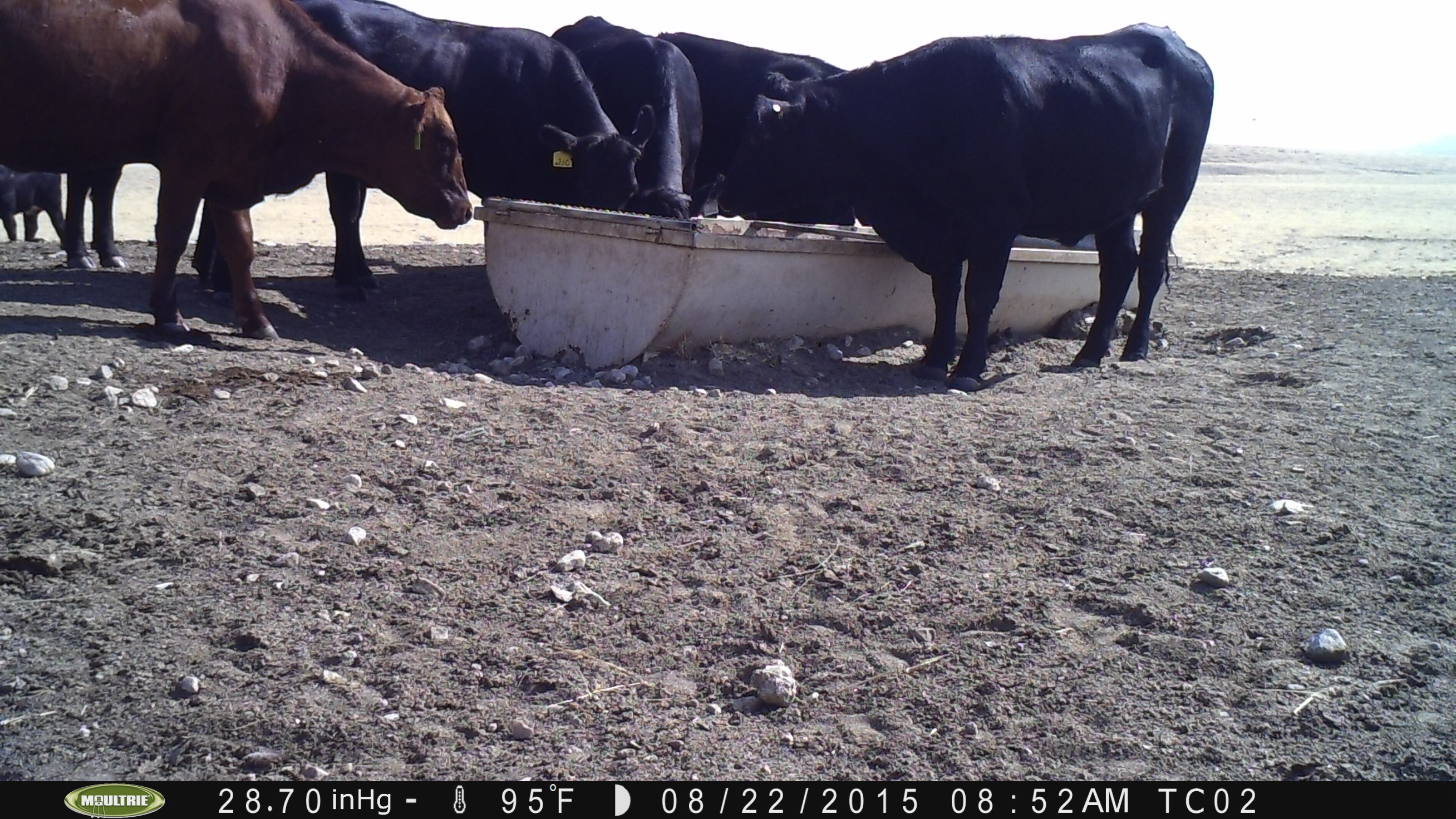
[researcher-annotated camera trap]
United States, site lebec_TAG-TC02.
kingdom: Animalia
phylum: Chordata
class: Mammalia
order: Artiodactyla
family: Bovidae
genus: Bos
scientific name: Bos taurus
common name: domestic cow